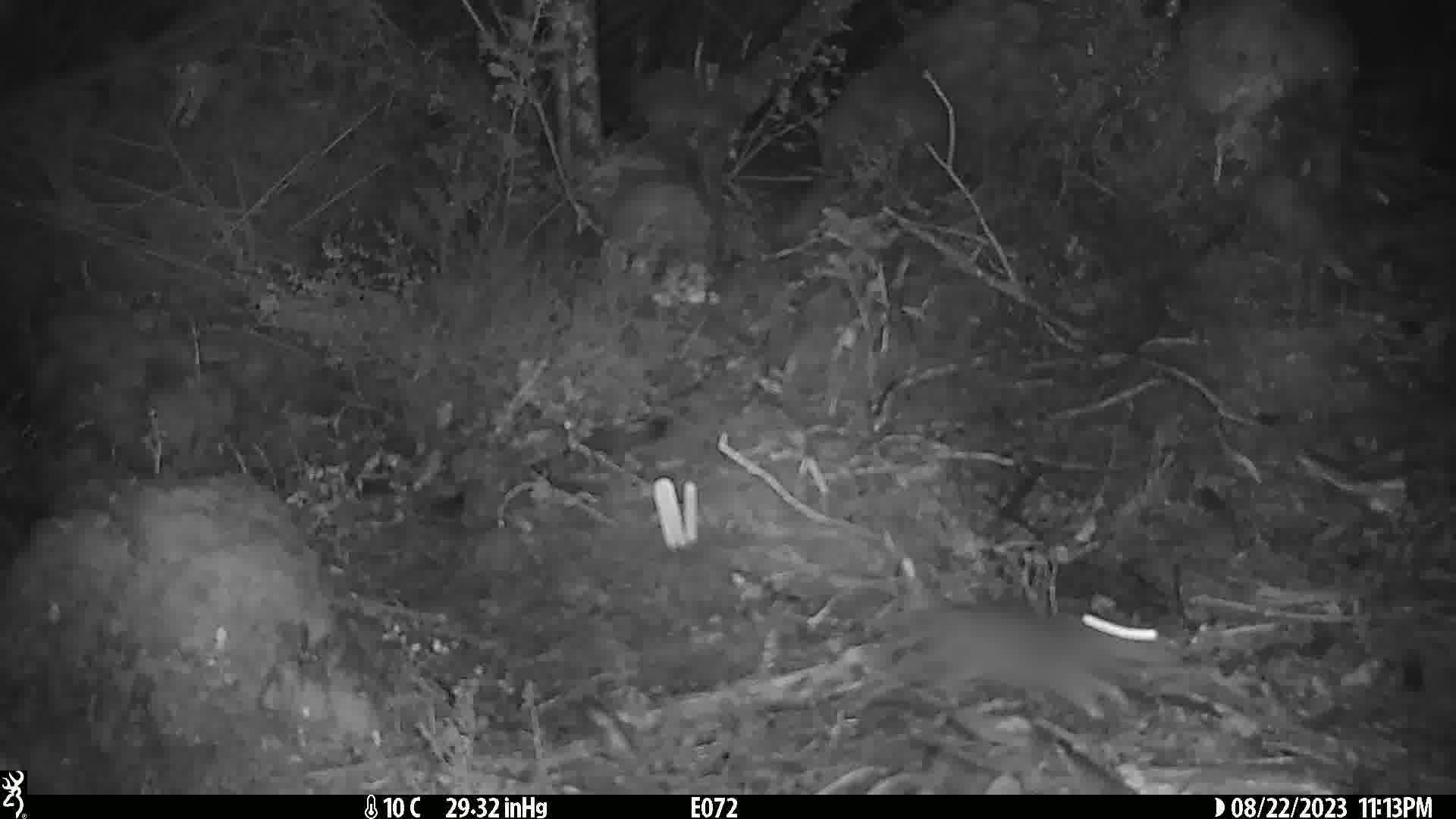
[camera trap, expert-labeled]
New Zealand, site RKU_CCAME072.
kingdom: Animalia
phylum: Chordata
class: Mammalia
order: Rodentia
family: Muridae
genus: Rattus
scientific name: Rattus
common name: rat